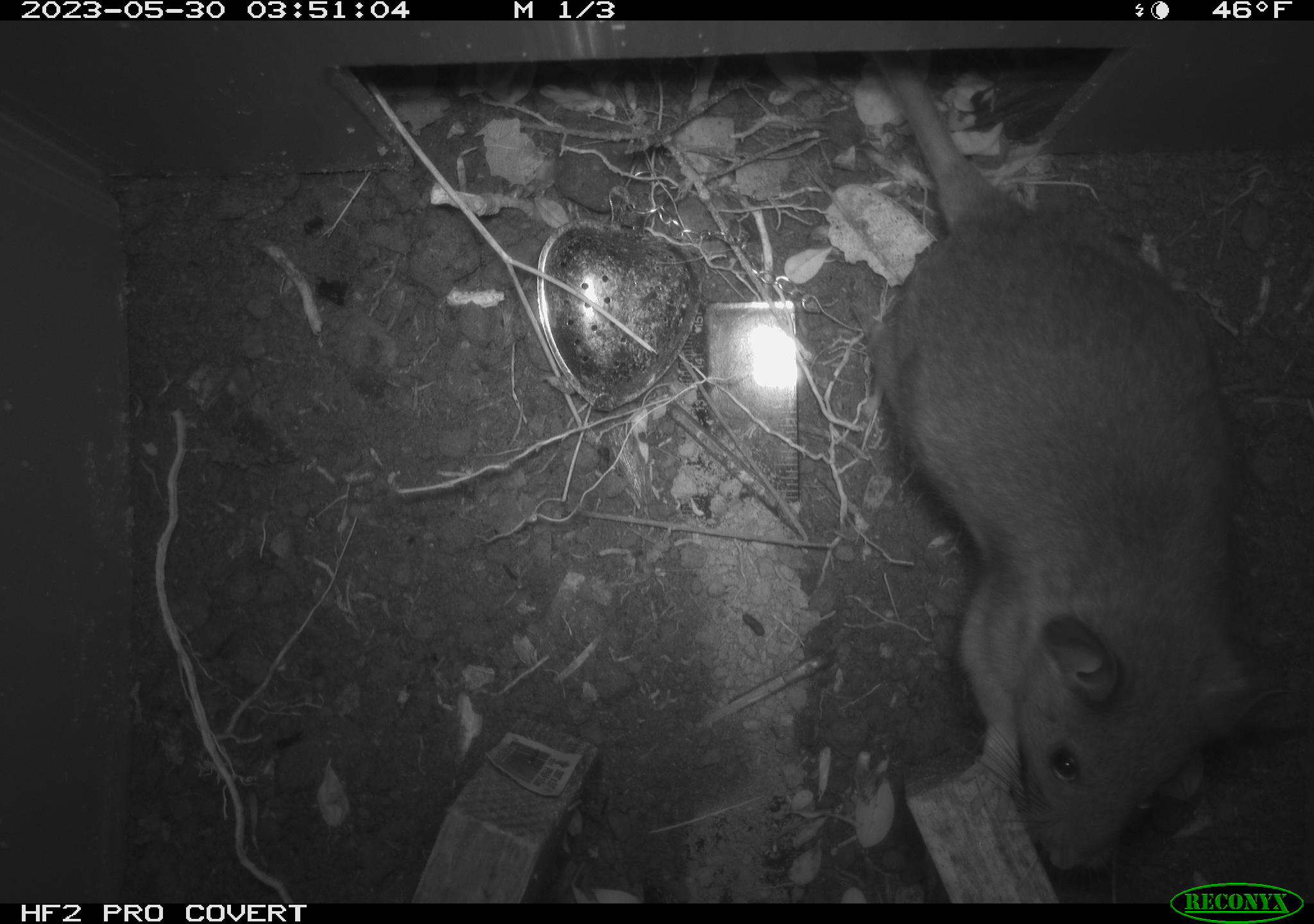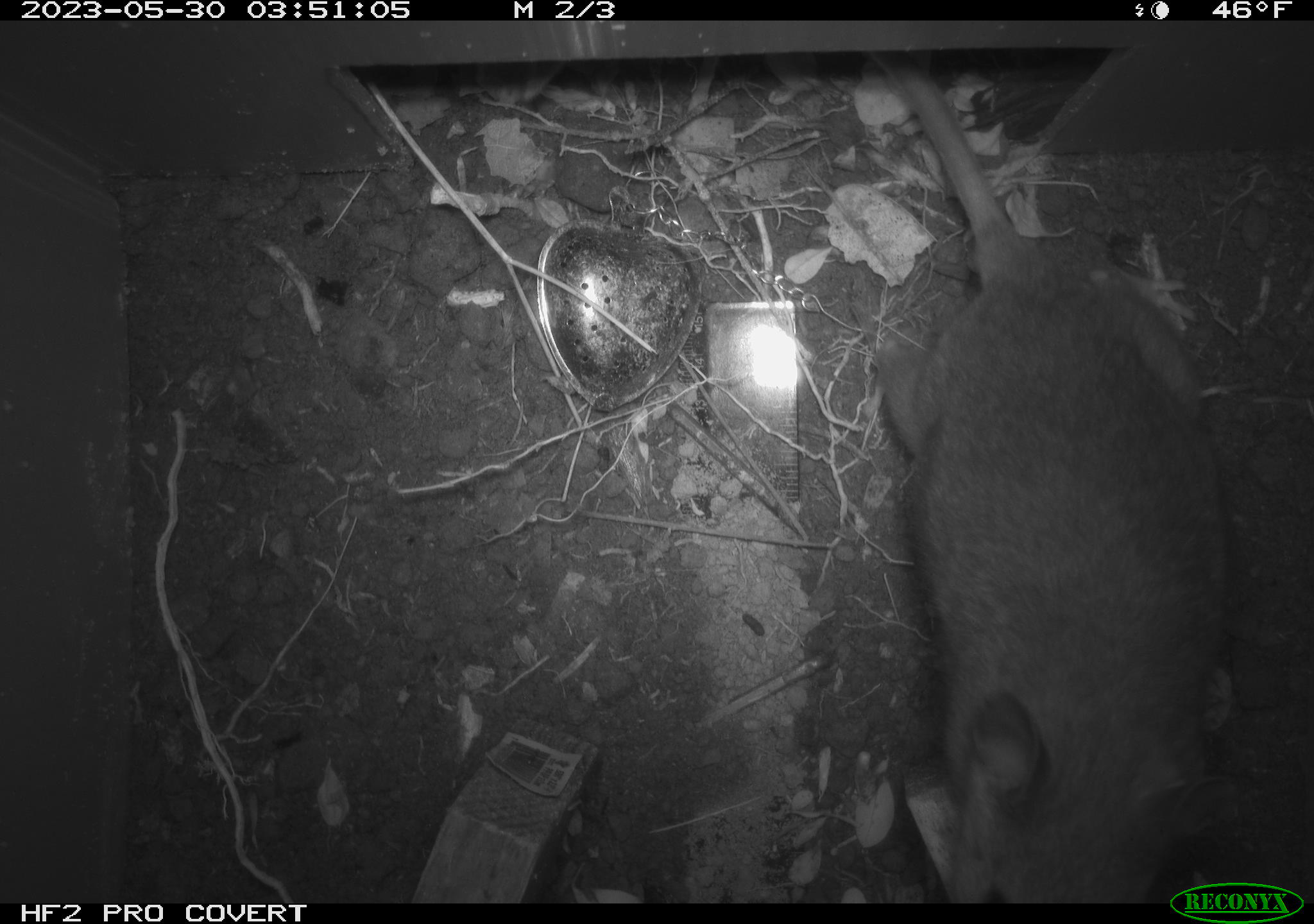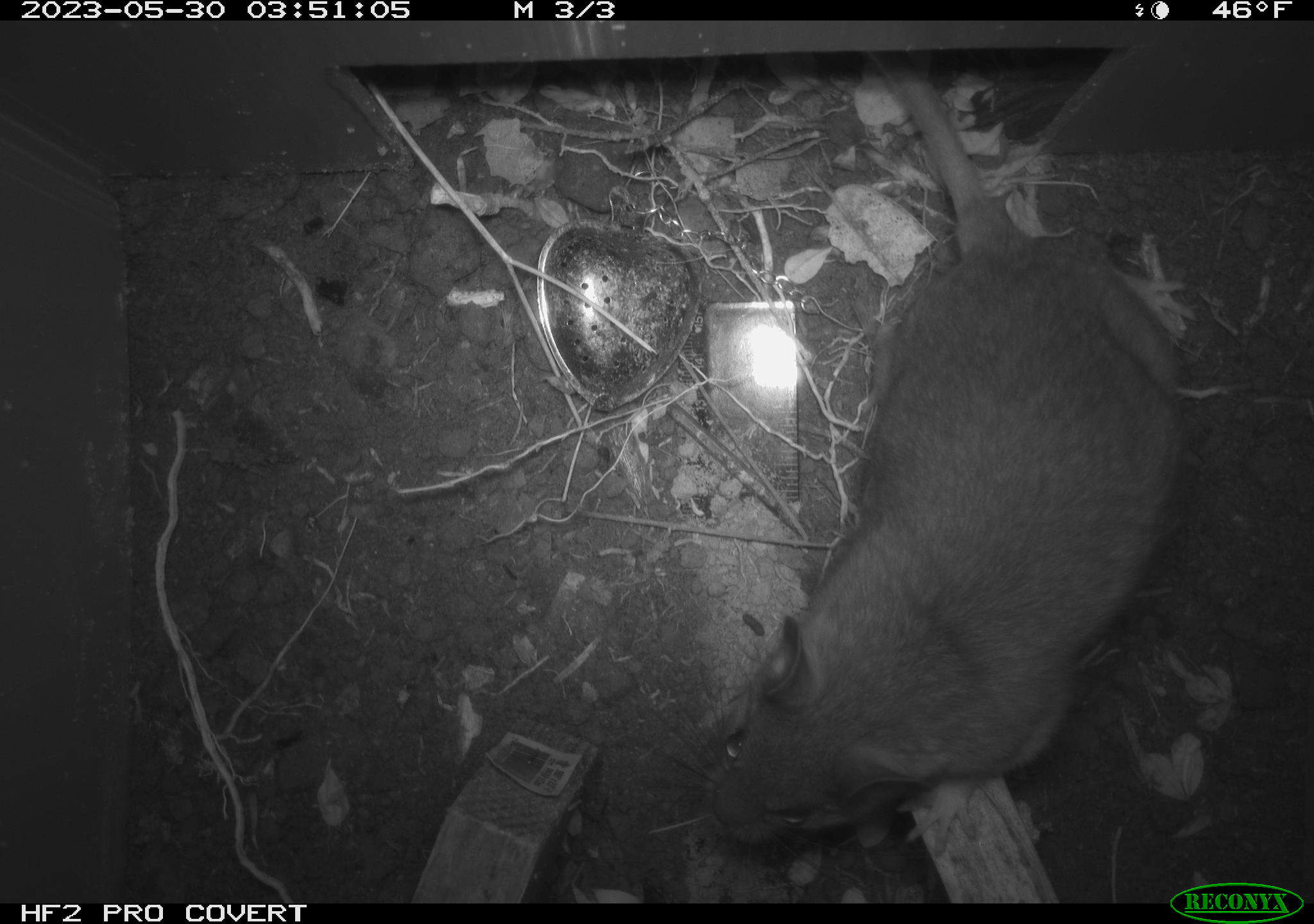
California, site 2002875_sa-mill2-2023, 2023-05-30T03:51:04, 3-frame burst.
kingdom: Animalia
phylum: Chordata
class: Mammalia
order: Rodentia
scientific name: Rodentia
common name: mouse species